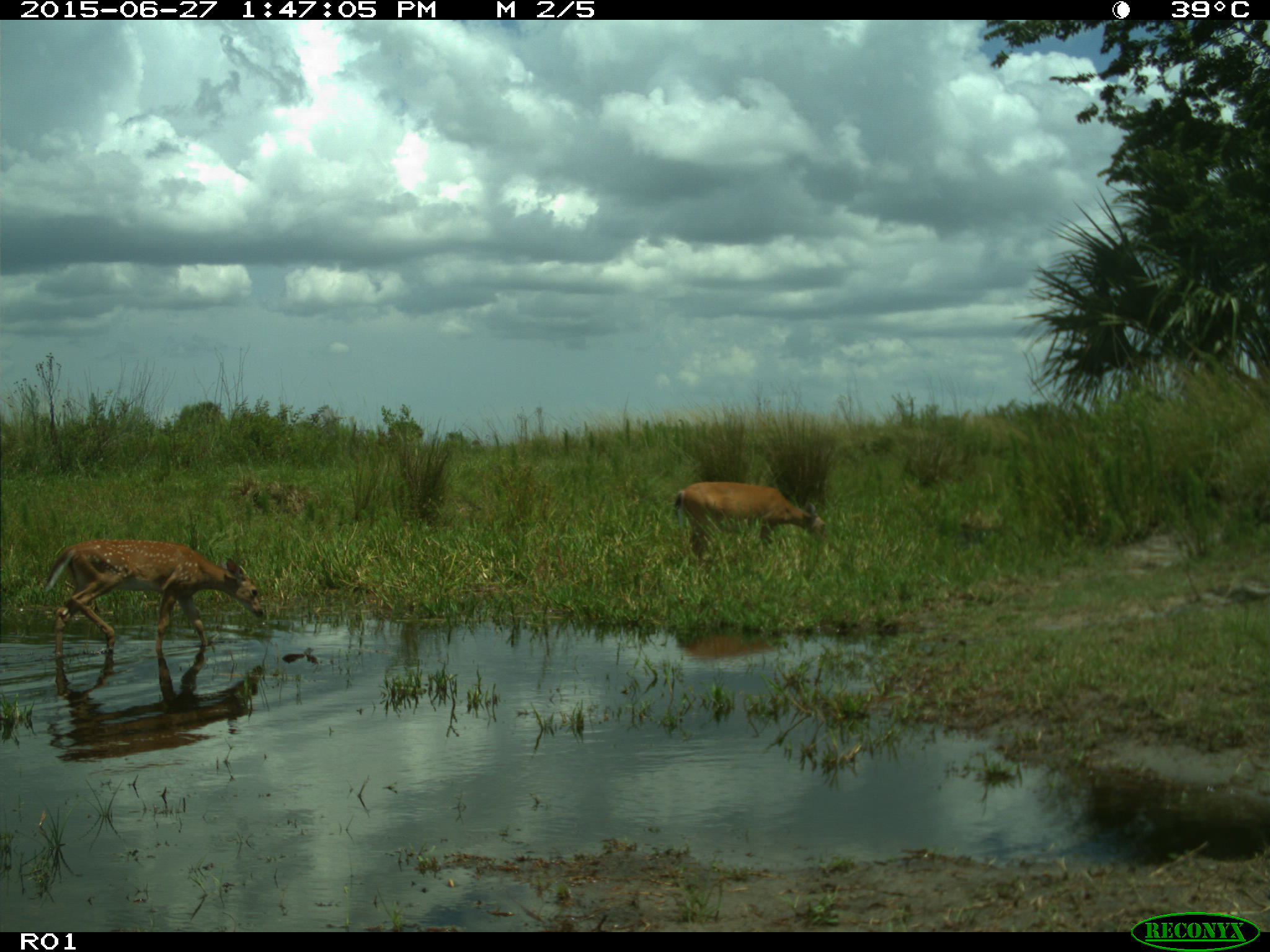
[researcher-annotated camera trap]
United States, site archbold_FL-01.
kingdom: Animalia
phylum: Chordata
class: Mammalia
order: Artiodactyla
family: Cervidae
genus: Odocoileus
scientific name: Odocoileus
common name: deer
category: unidentified deer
Unidentified deer (deer) (Odocoileus).